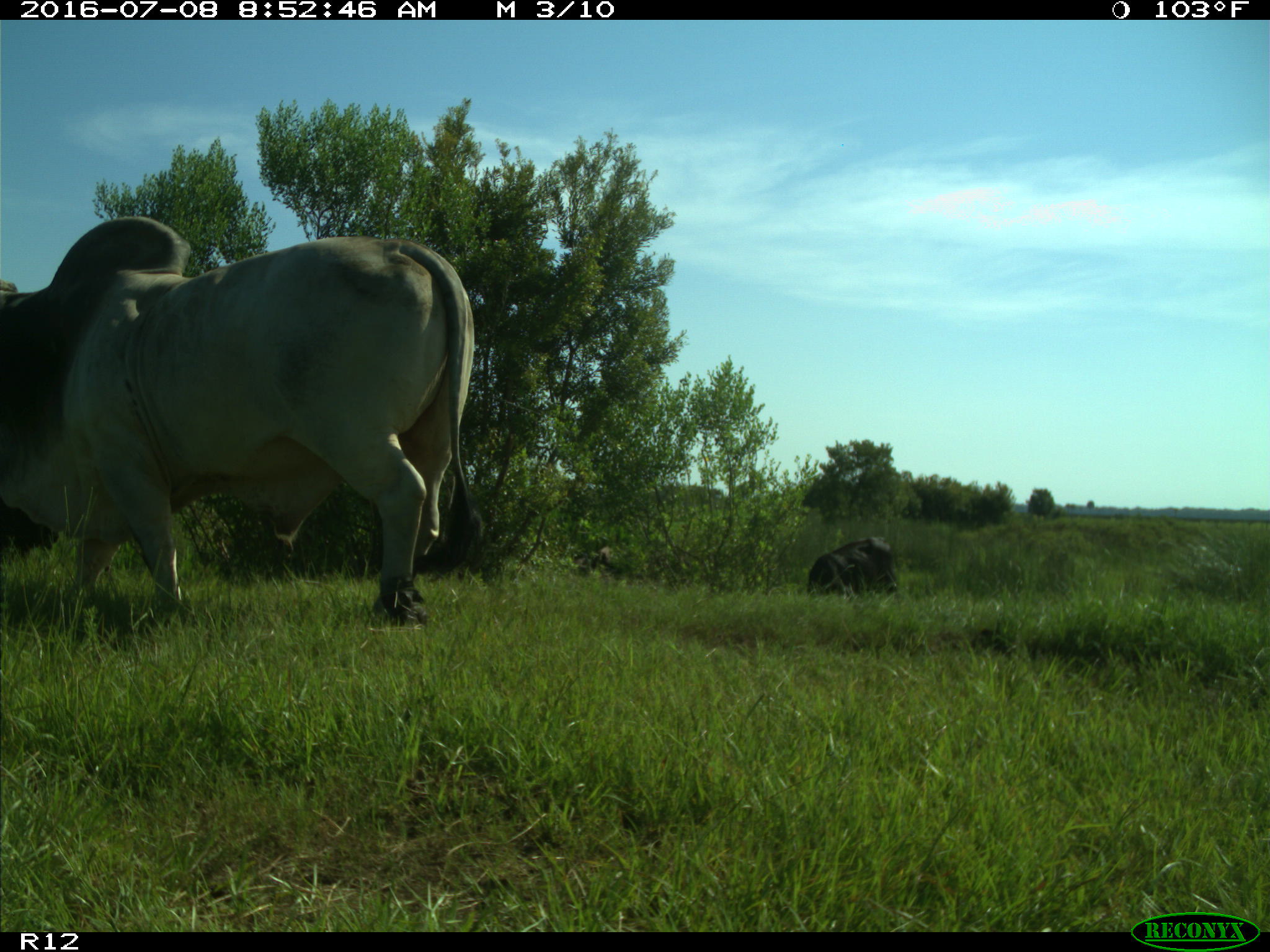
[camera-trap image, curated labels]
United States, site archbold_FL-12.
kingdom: Animalia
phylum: Chordata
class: Mammalia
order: Artiodactyla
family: Bovidae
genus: Bos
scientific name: Bos taurus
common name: domestic cow